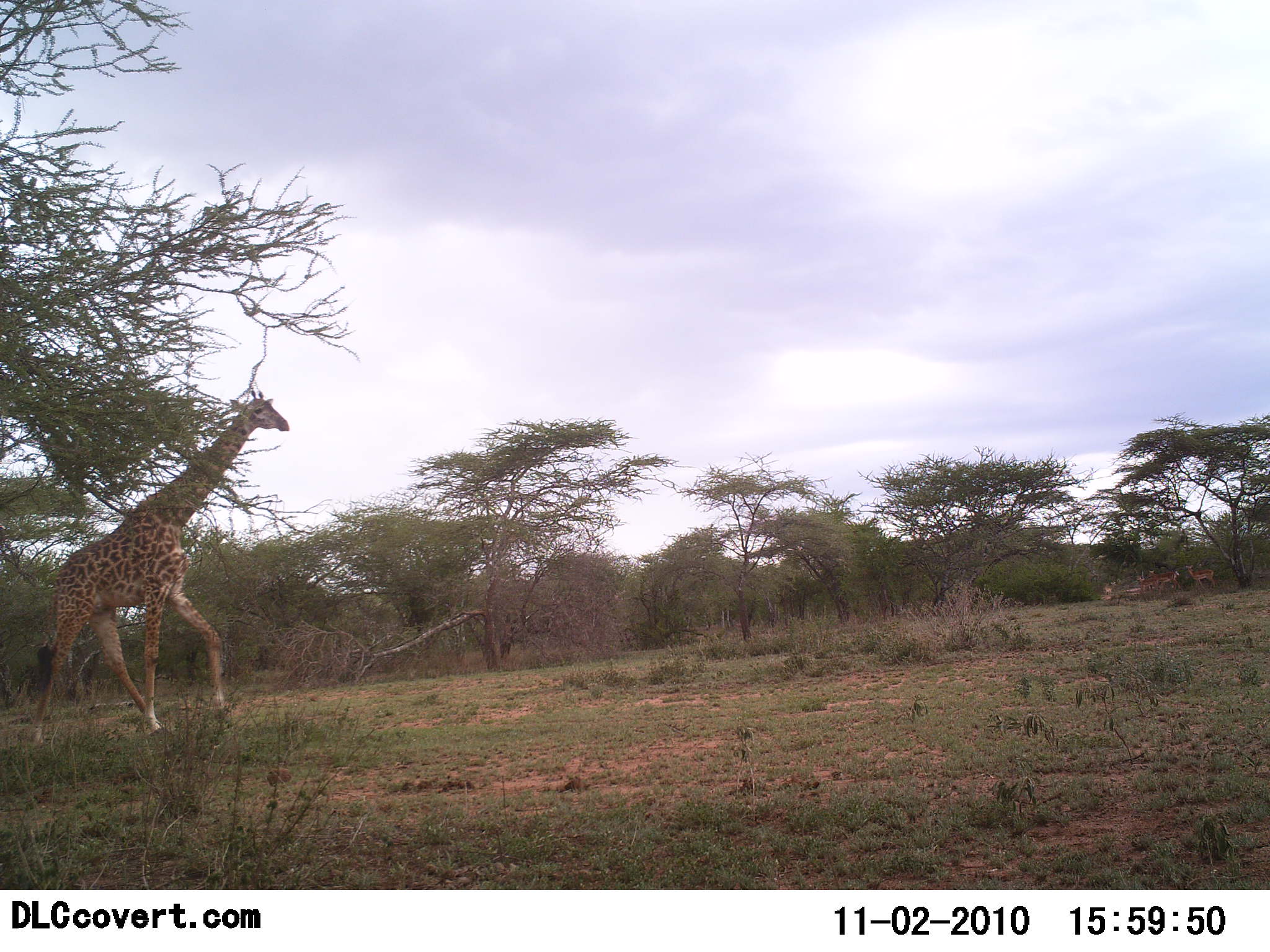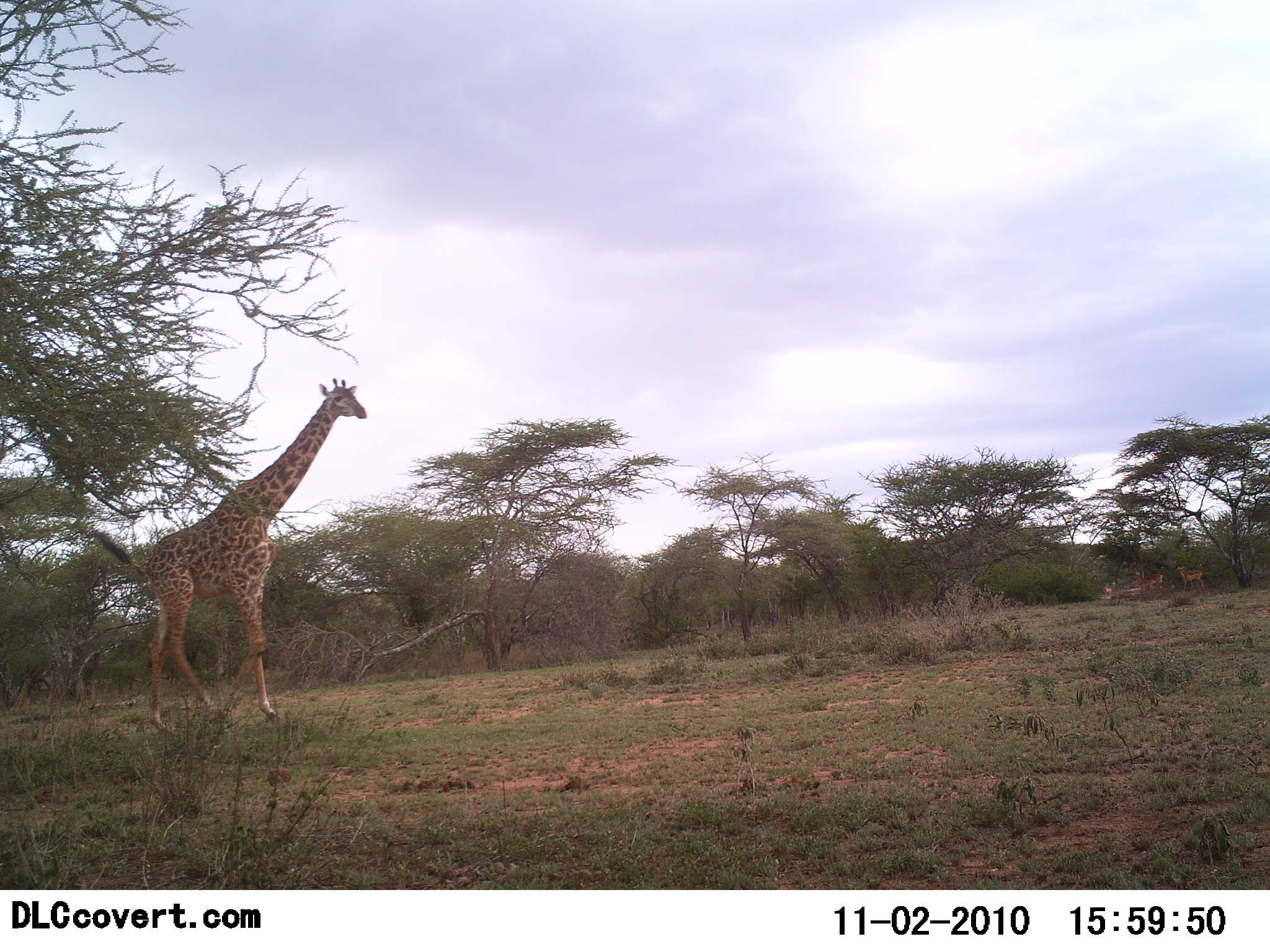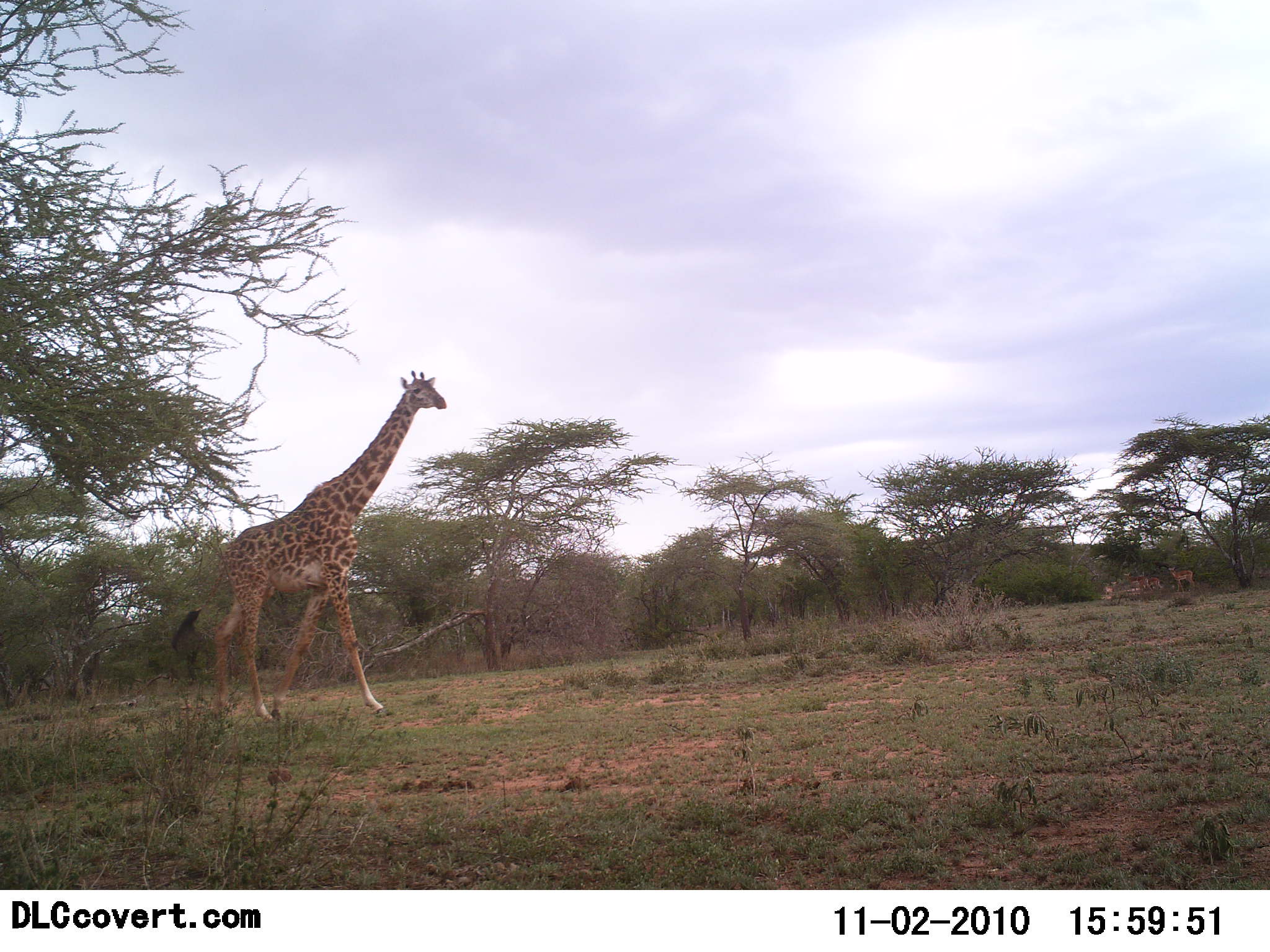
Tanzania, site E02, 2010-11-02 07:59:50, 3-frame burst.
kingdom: Animalia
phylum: Chordata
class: Mammalia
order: Artiodactyla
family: Giraffidae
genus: Giraffa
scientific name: Giraffa camelopardalis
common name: giraffe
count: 1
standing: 16%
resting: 4%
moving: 92%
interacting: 0%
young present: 0%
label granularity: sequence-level